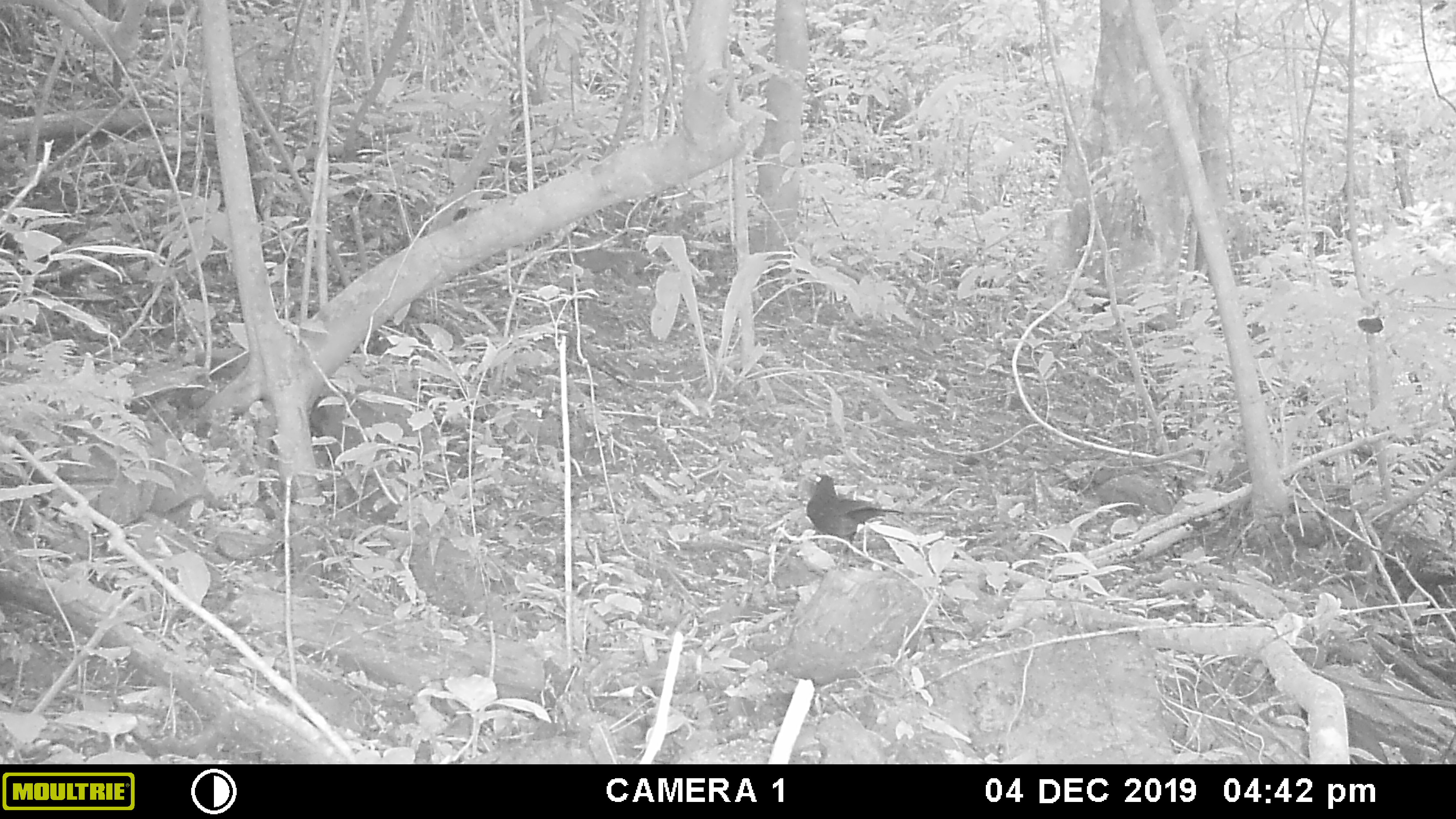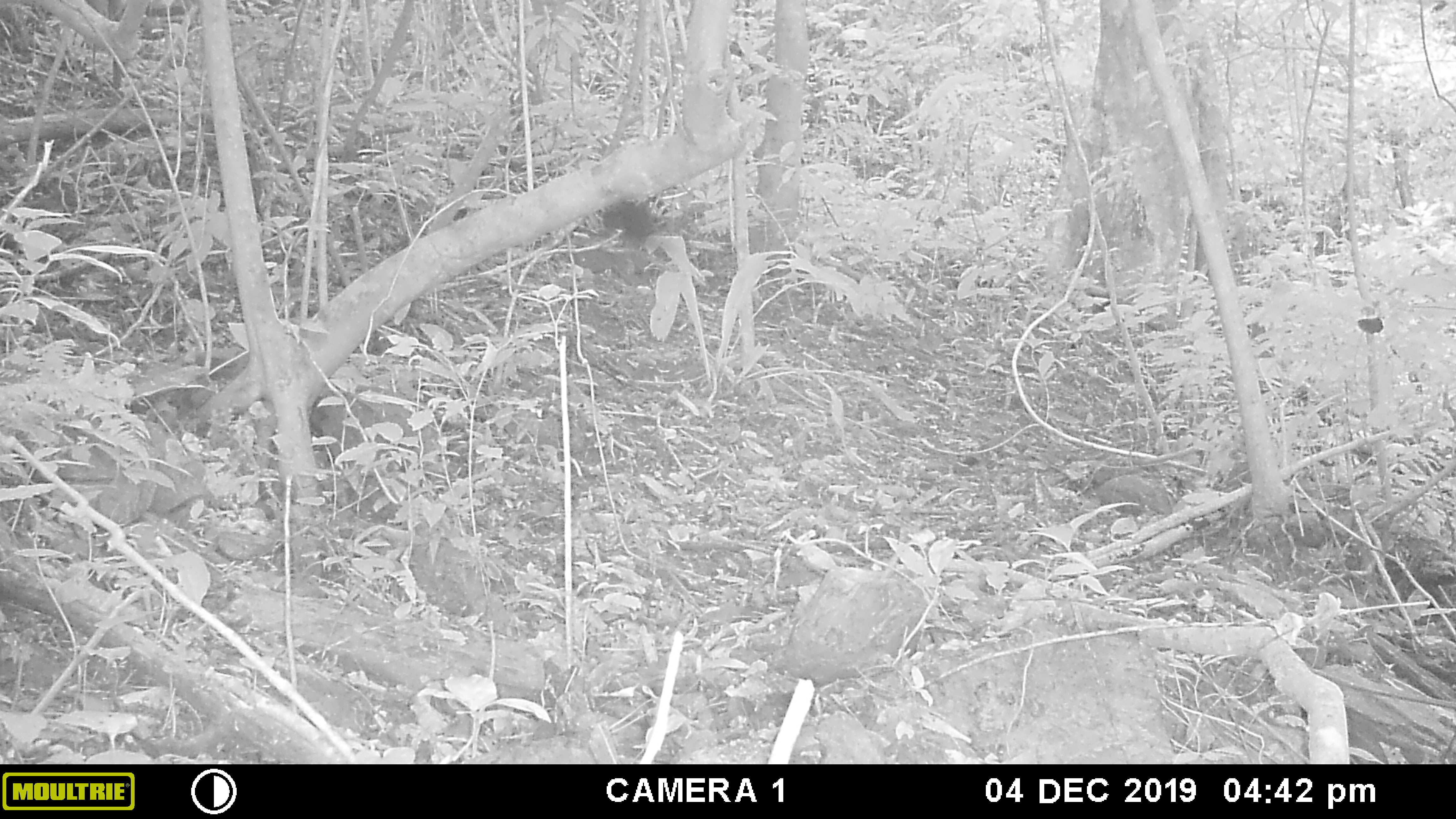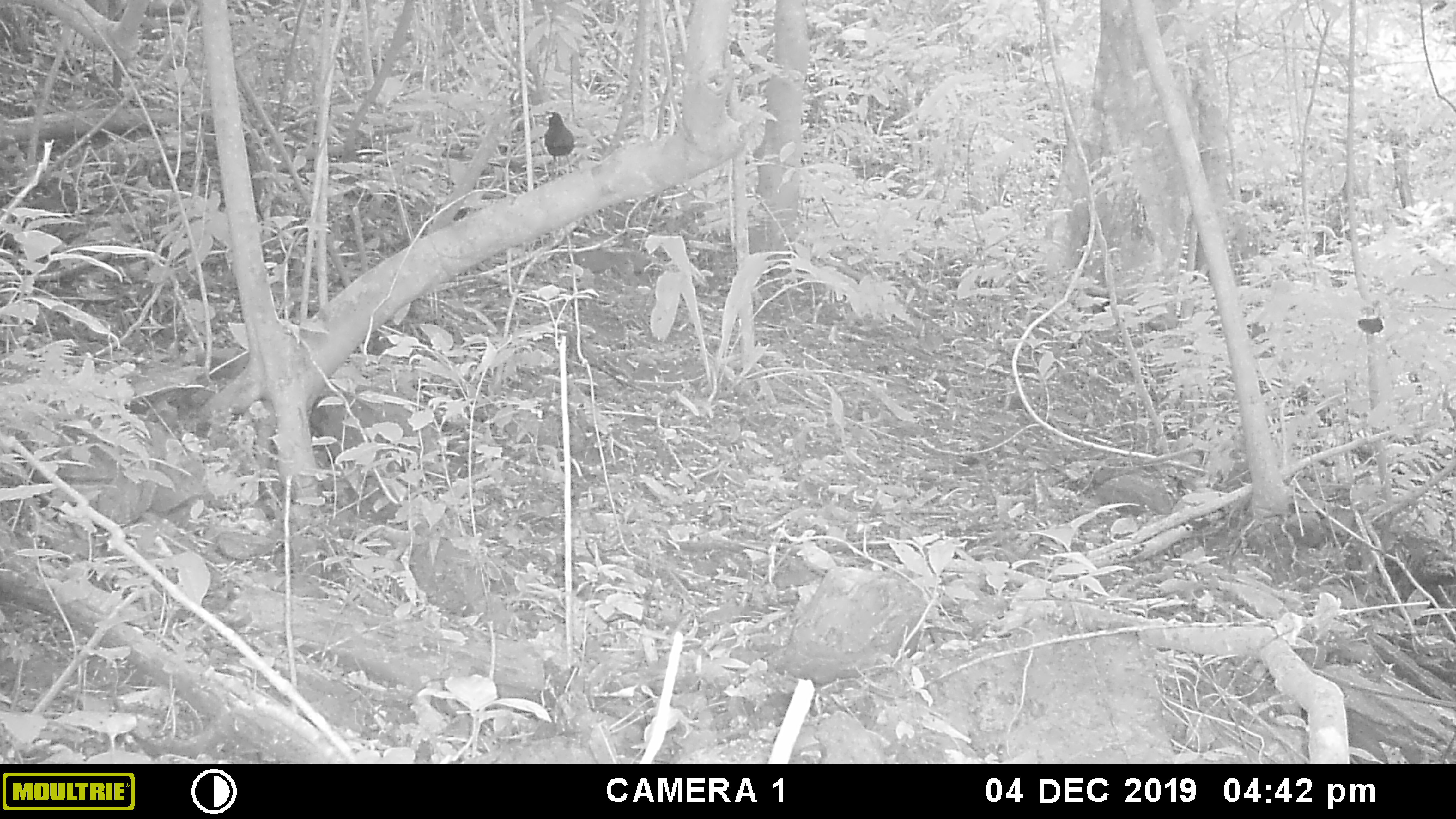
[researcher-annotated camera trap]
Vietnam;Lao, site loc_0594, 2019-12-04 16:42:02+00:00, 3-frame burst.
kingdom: Animalia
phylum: Chordata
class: Aves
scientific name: Aves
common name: bird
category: unidentified bird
Unidentified bird (bird) (Aves). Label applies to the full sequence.